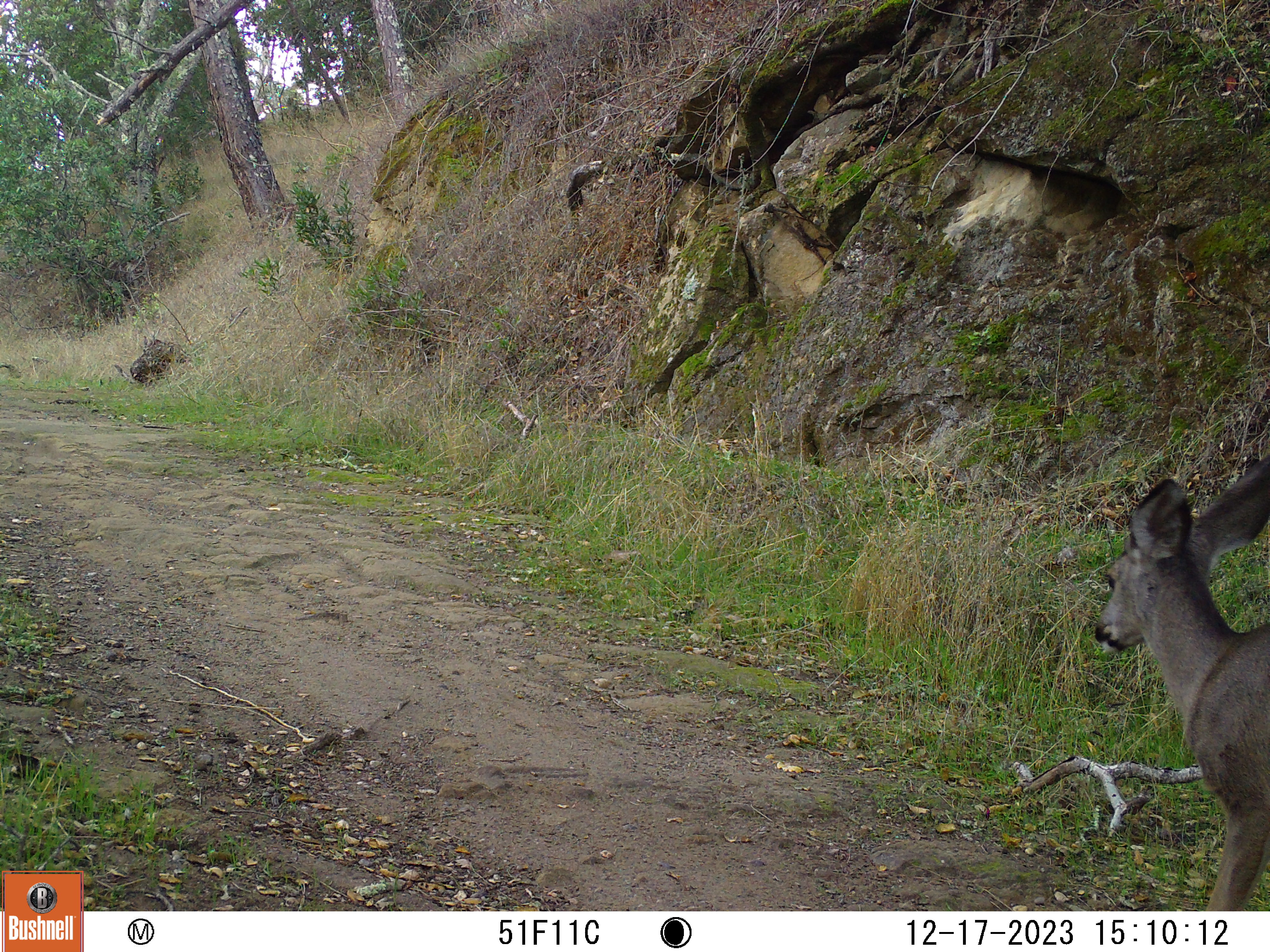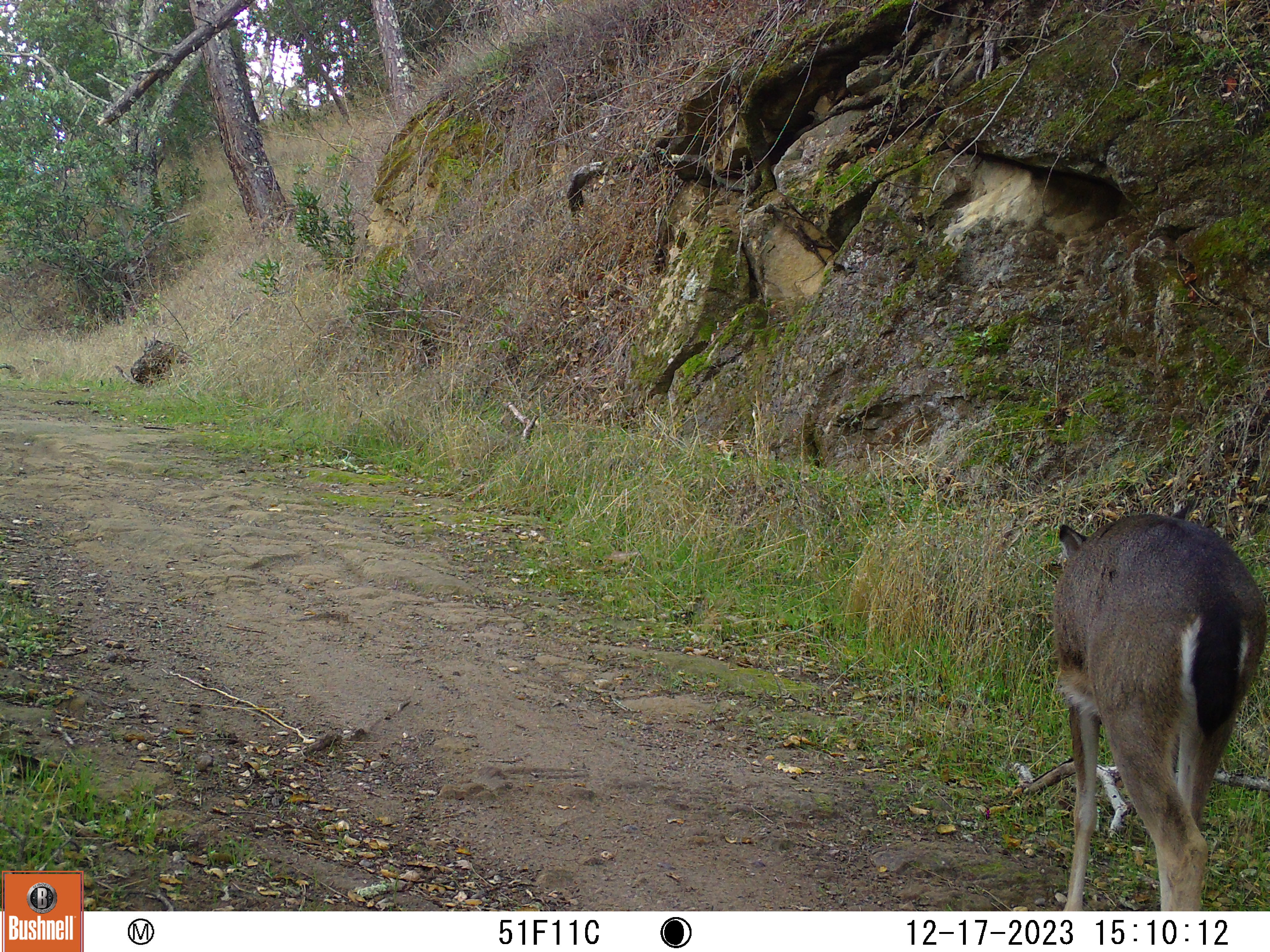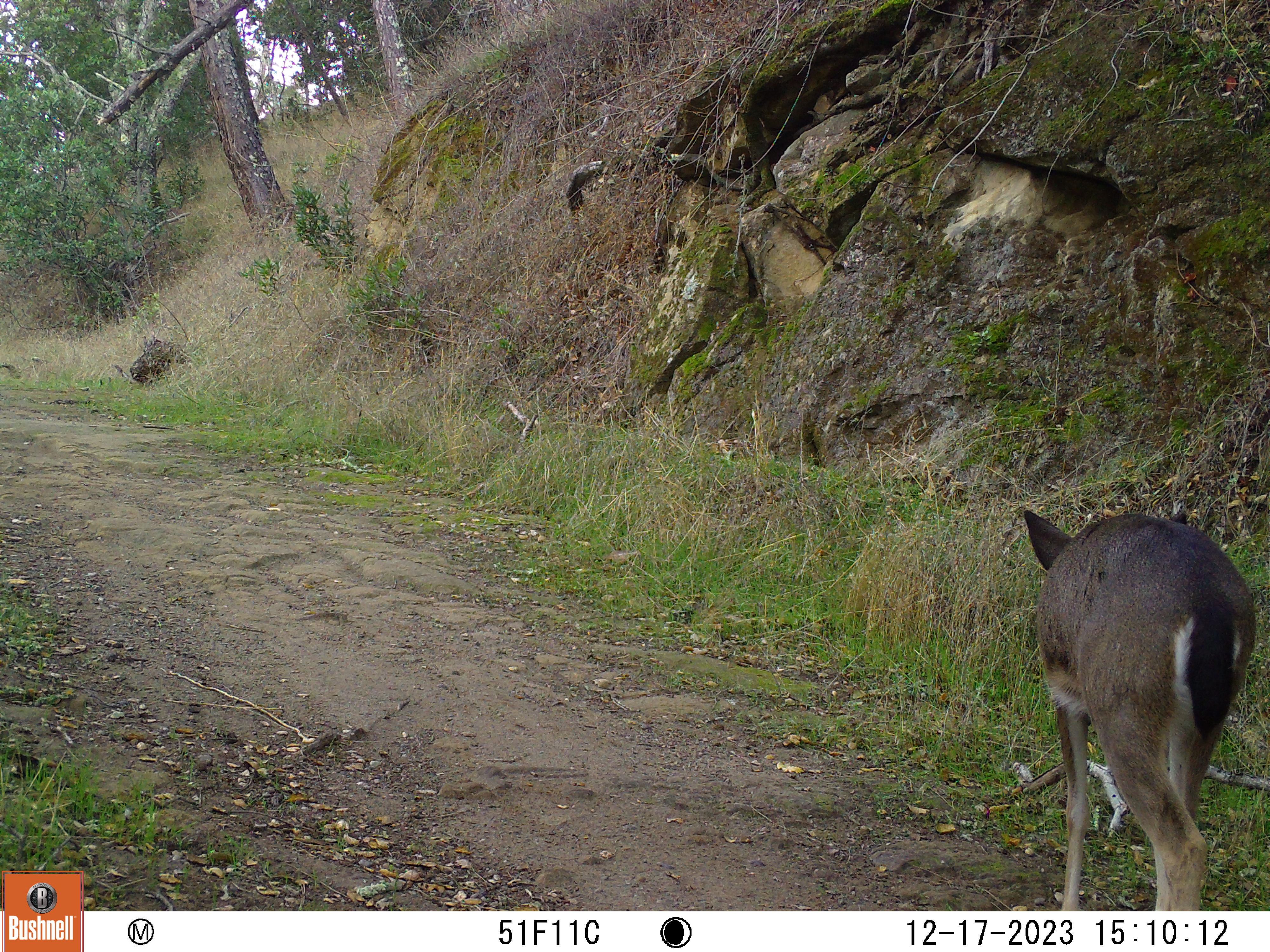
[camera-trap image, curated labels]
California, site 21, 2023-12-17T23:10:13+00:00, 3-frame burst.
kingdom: Animalia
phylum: Chordata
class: Mammalia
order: Artiodactyla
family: Cervidae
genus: Odocoileus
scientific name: Odocoileus hemionus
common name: mule deer